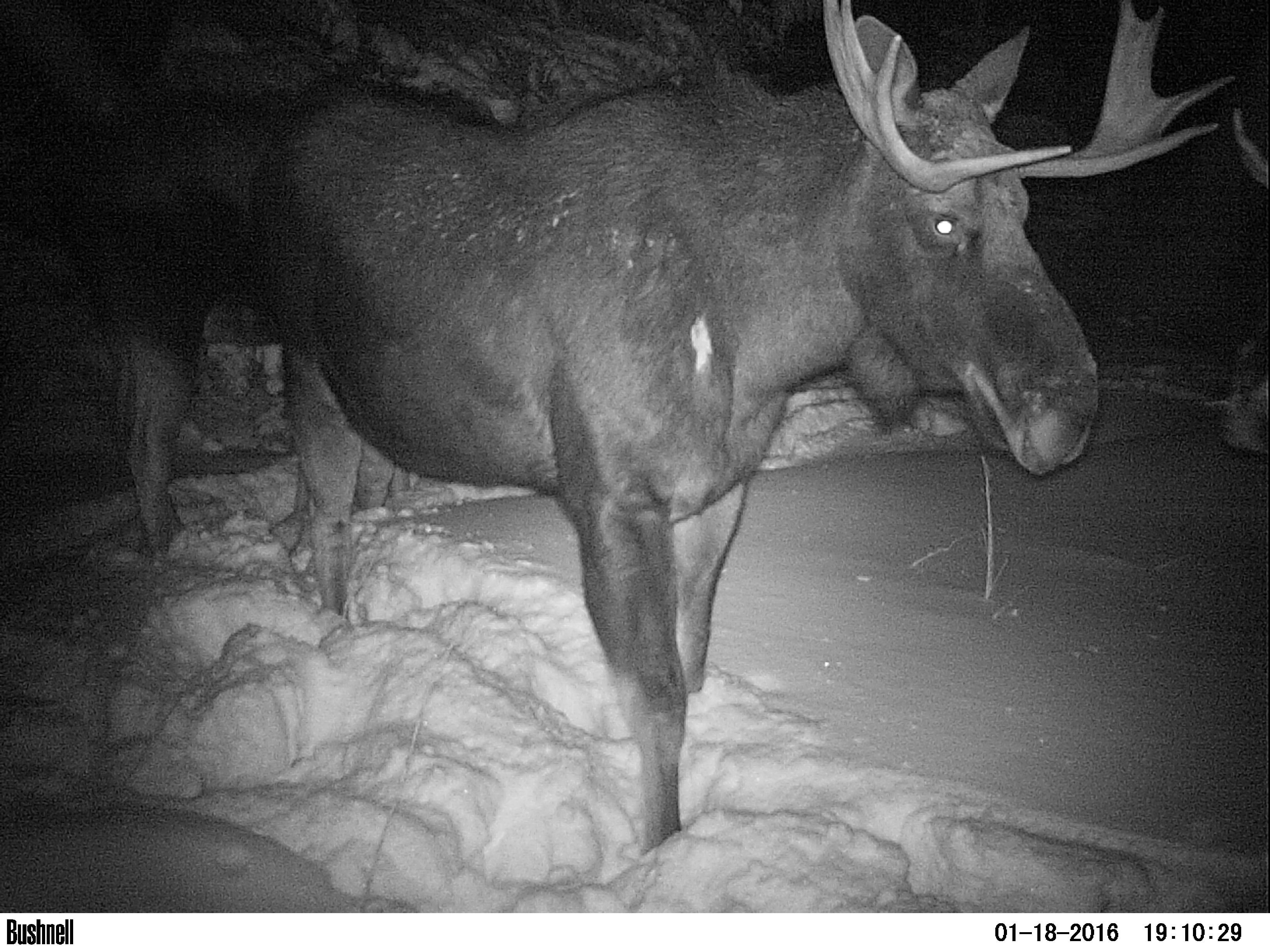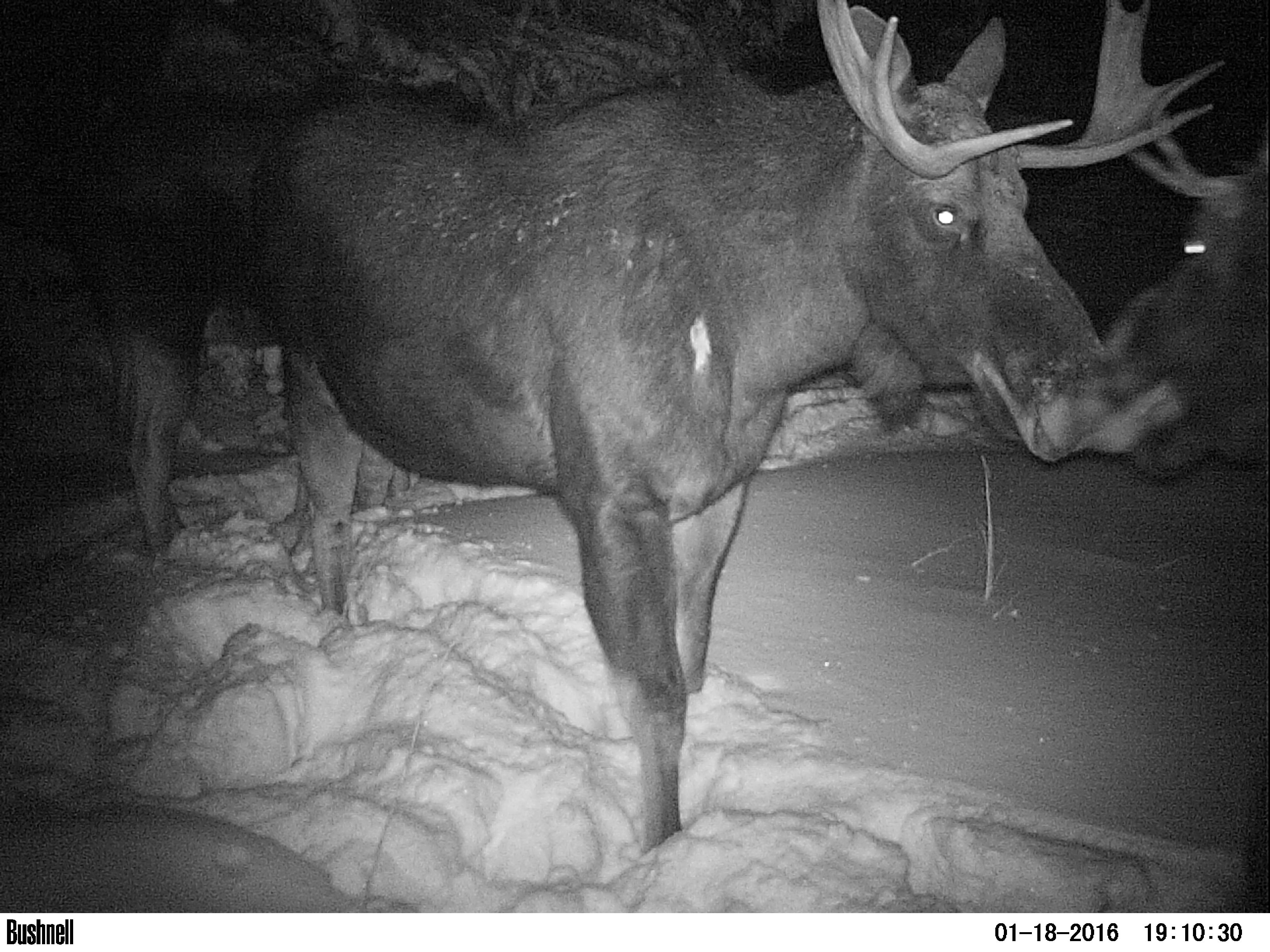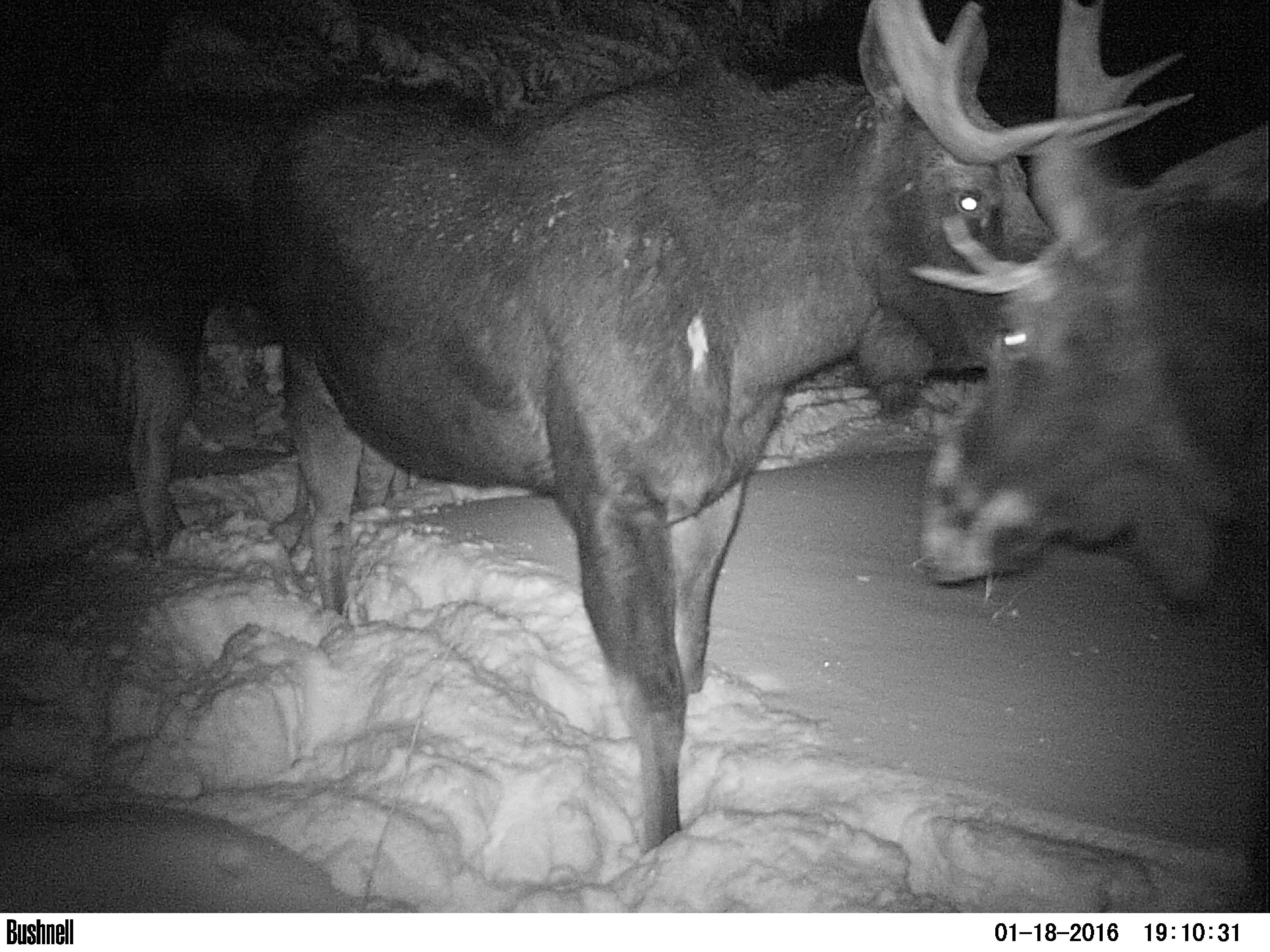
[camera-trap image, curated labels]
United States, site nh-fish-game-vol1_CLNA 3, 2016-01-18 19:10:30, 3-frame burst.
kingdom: Animalia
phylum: Chordata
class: Mammalia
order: Artiodactyla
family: Cervidae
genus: Alces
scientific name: Alces alces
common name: moose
Moose (Alces alces).